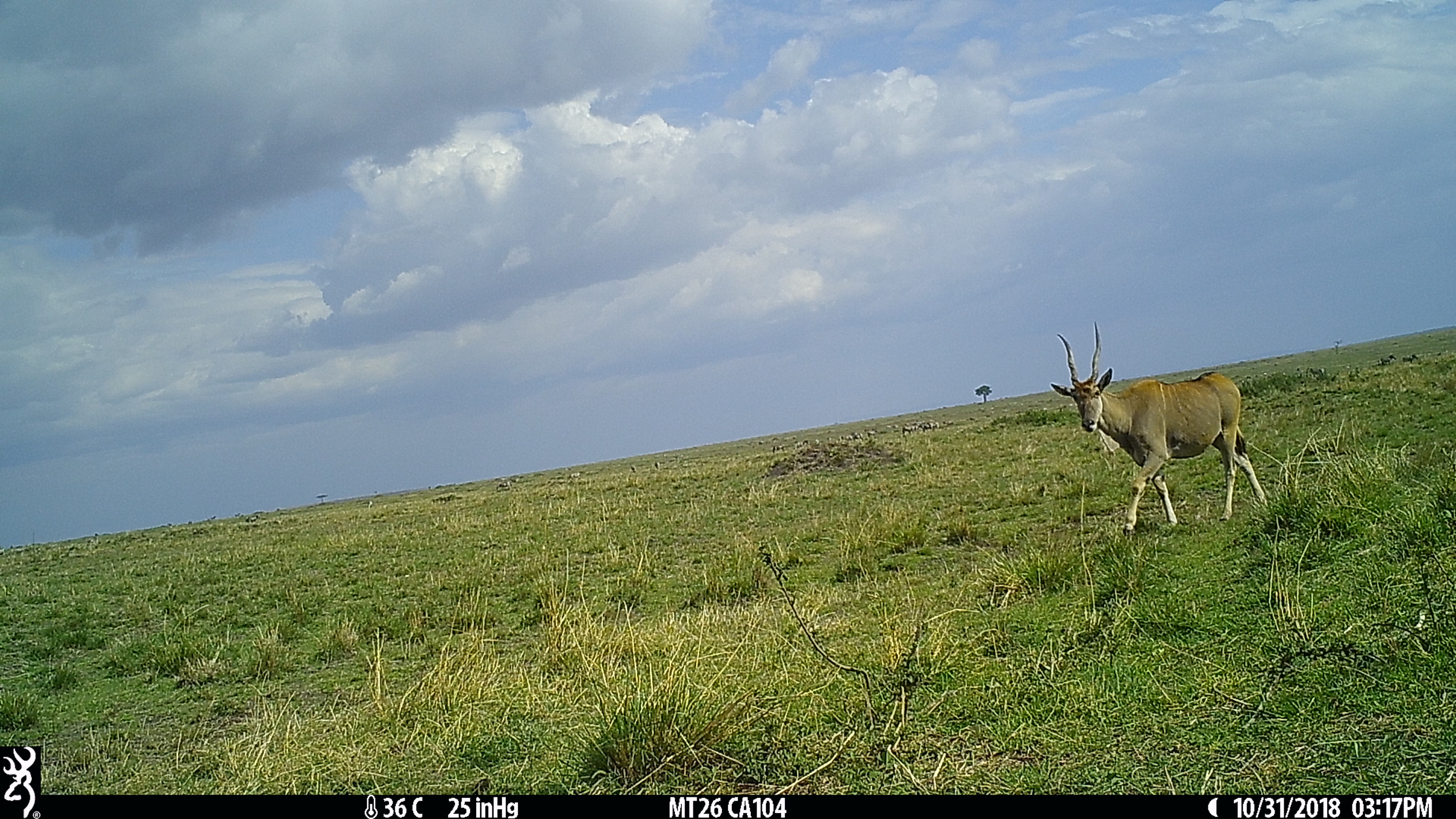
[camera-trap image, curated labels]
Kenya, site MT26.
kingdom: Animalia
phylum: Chordata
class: Mammalia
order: Artiodactyla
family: Bovidae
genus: Tragelaphus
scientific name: Tragelaphus oryx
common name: eland